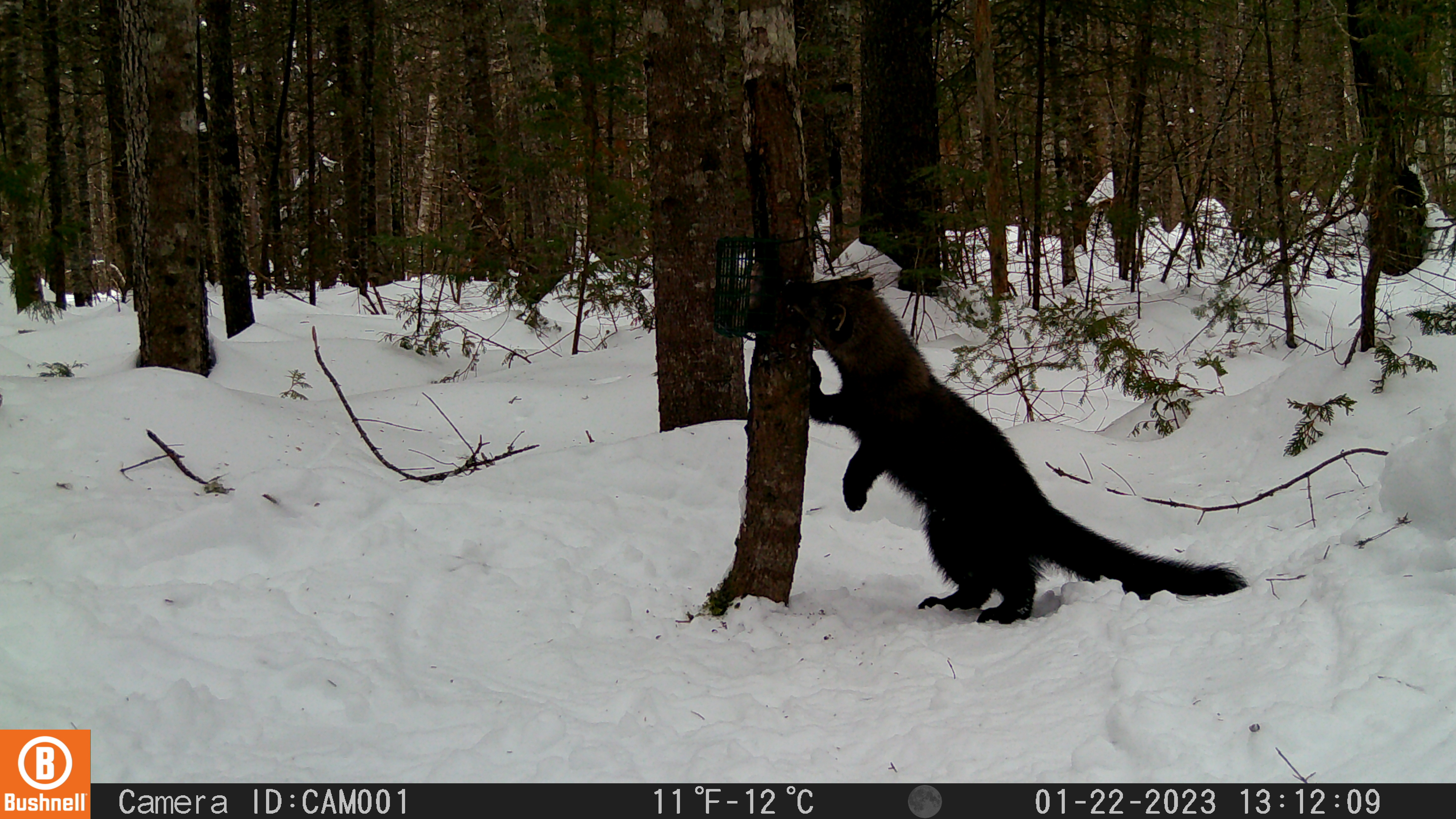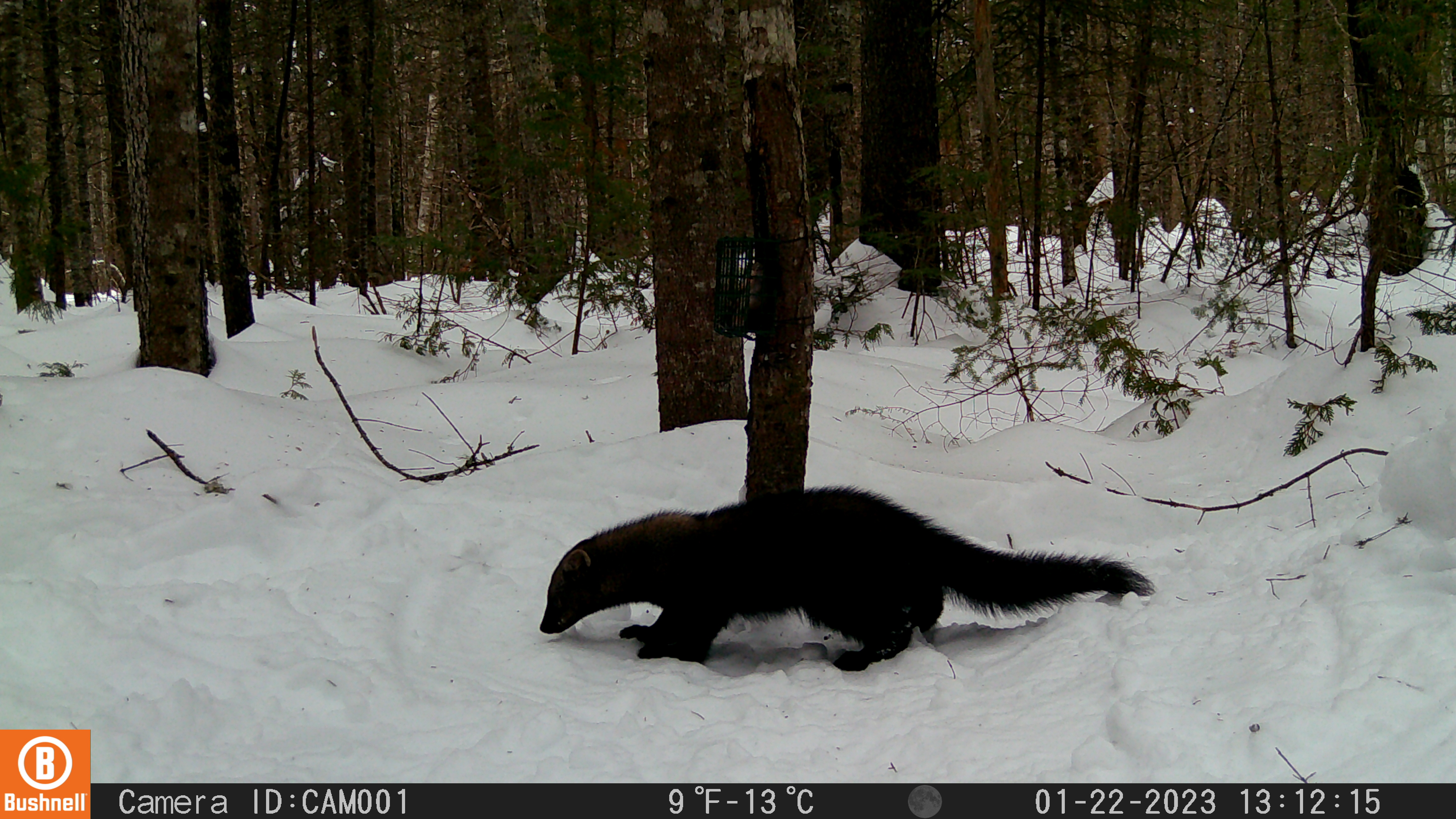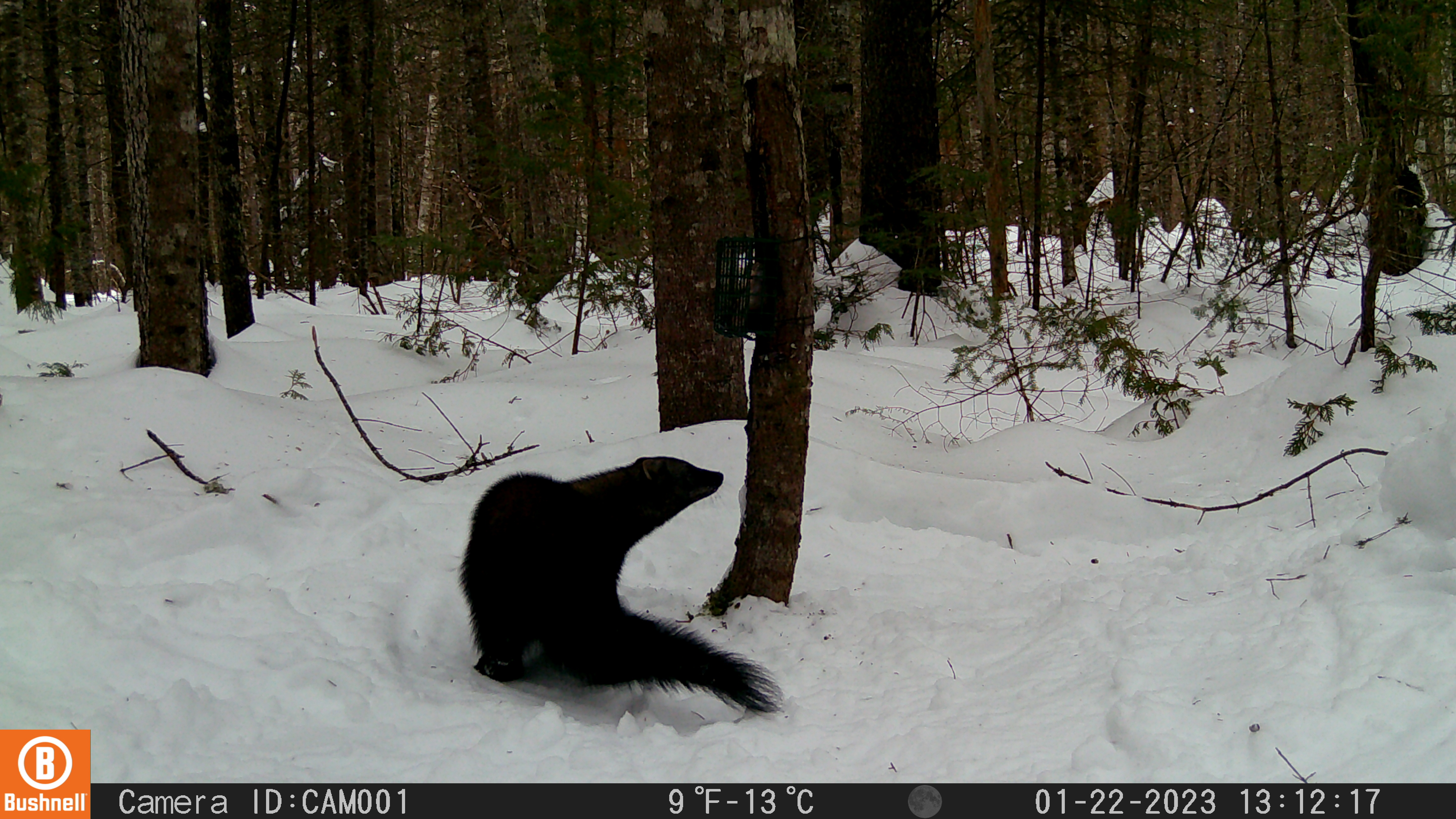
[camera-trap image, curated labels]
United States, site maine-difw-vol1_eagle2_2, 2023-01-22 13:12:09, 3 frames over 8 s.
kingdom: Animalia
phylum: Chordata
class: Mammalia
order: Carnivora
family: Mustelidae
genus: Pekania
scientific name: Pekania pennanti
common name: fisher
Fisher (Pekania pennanti).